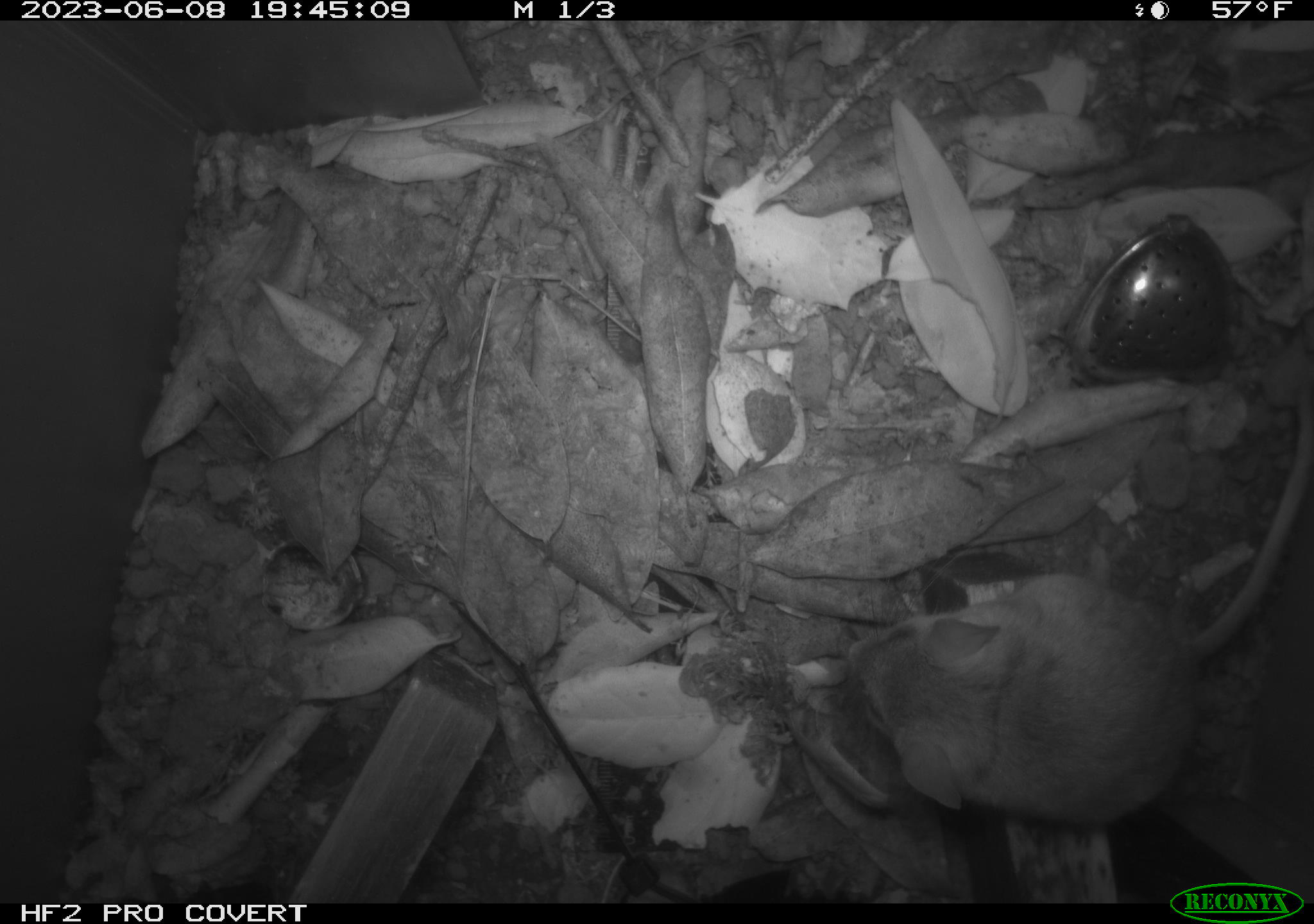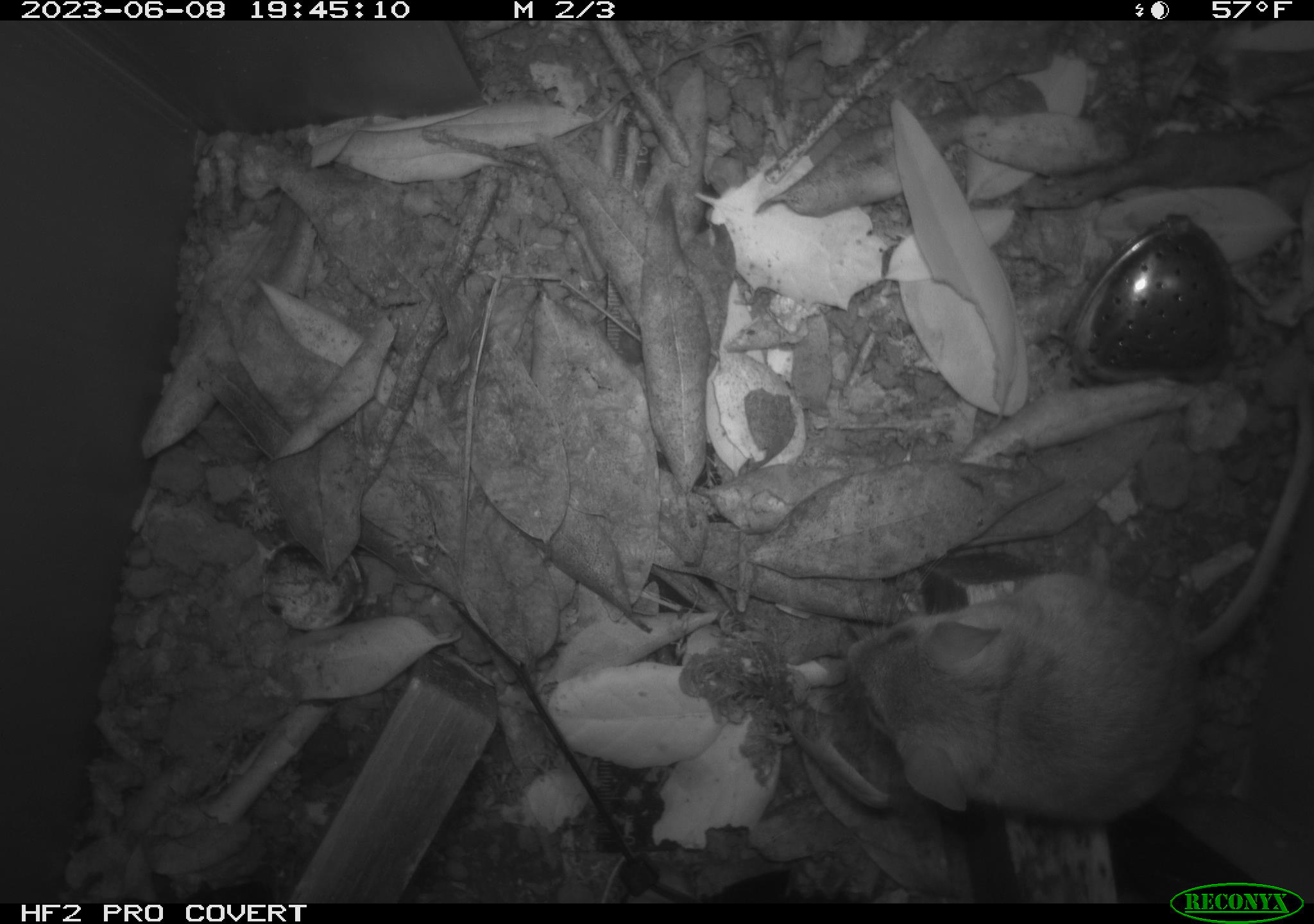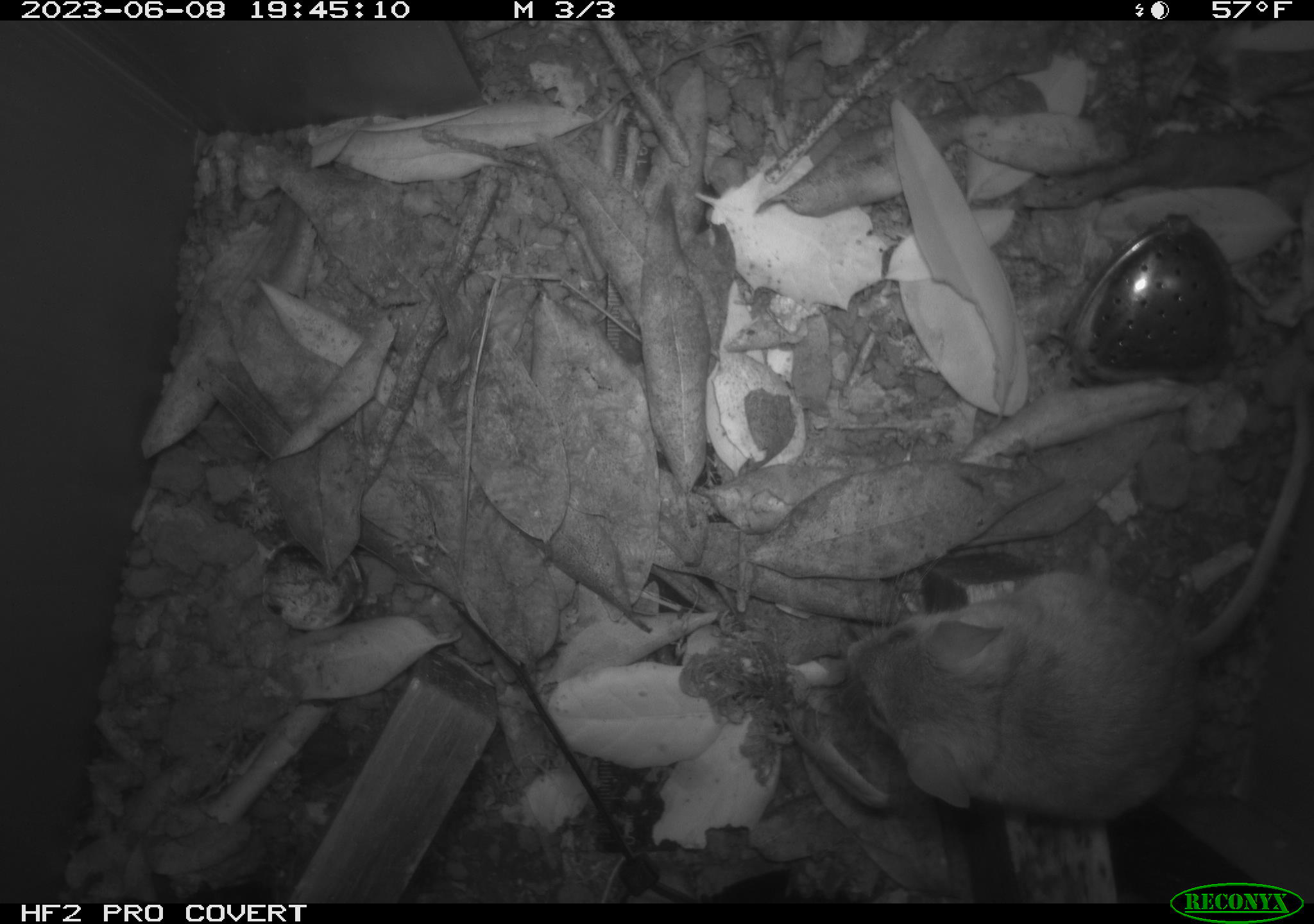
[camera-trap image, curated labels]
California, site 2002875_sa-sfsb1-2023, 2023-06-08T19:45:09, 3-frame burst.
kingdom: Animalia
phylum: Chordata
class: Mammalia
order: Rodentia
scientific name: Rodentia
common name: mouse species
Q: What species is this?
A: Mouse species (Rodentia).